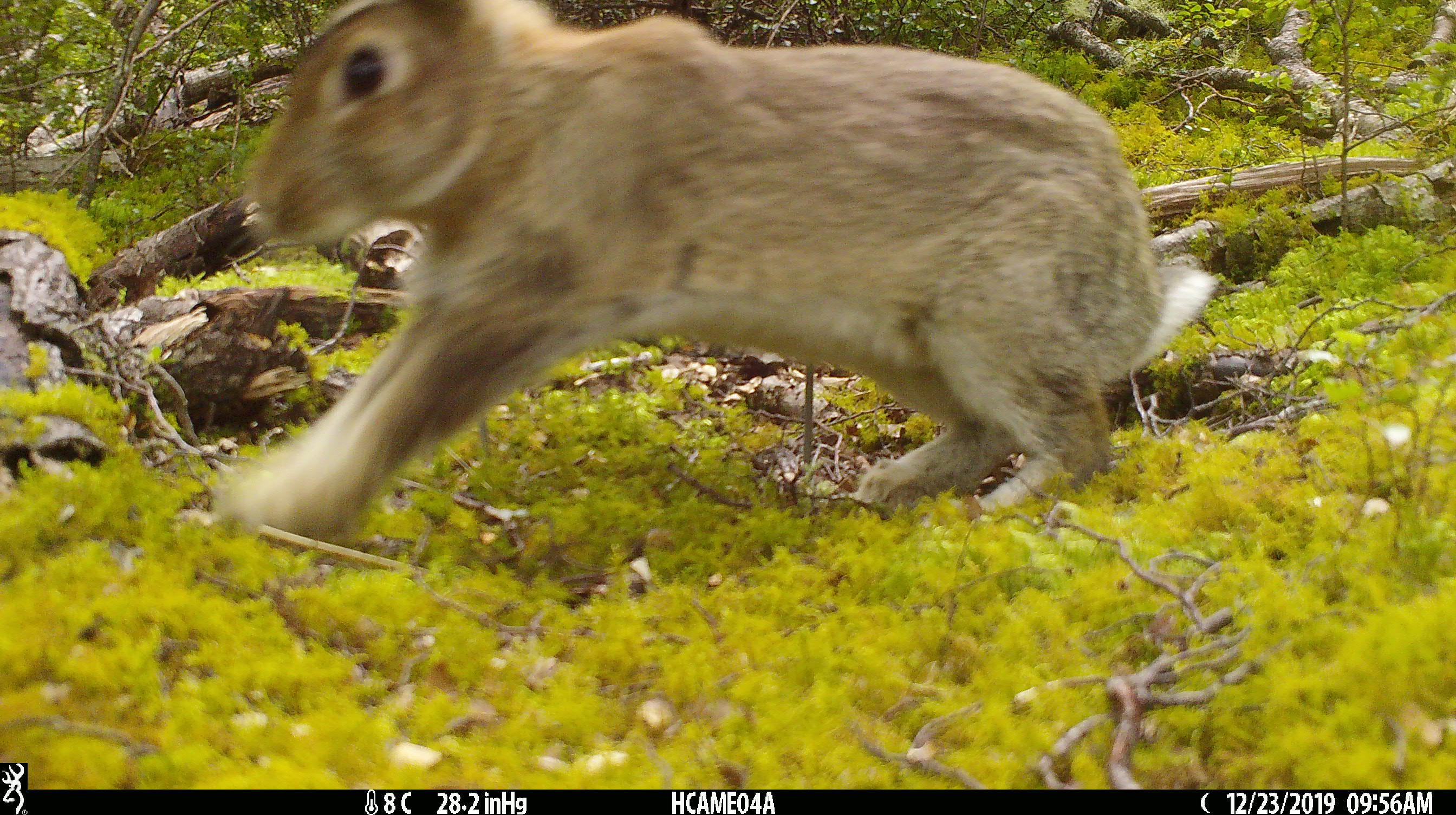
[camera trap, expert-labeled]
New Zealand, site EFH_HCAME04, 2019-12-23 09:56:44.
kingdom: Animalia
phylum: Chordata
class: Mammalia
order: Lagomorpha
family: Leporidae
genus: Oryctolagus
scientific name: Oryctolagus cuniculus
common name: european rabbit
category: rabbit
Rabbit (european rabbit) (Oryctolagus cuniculus).